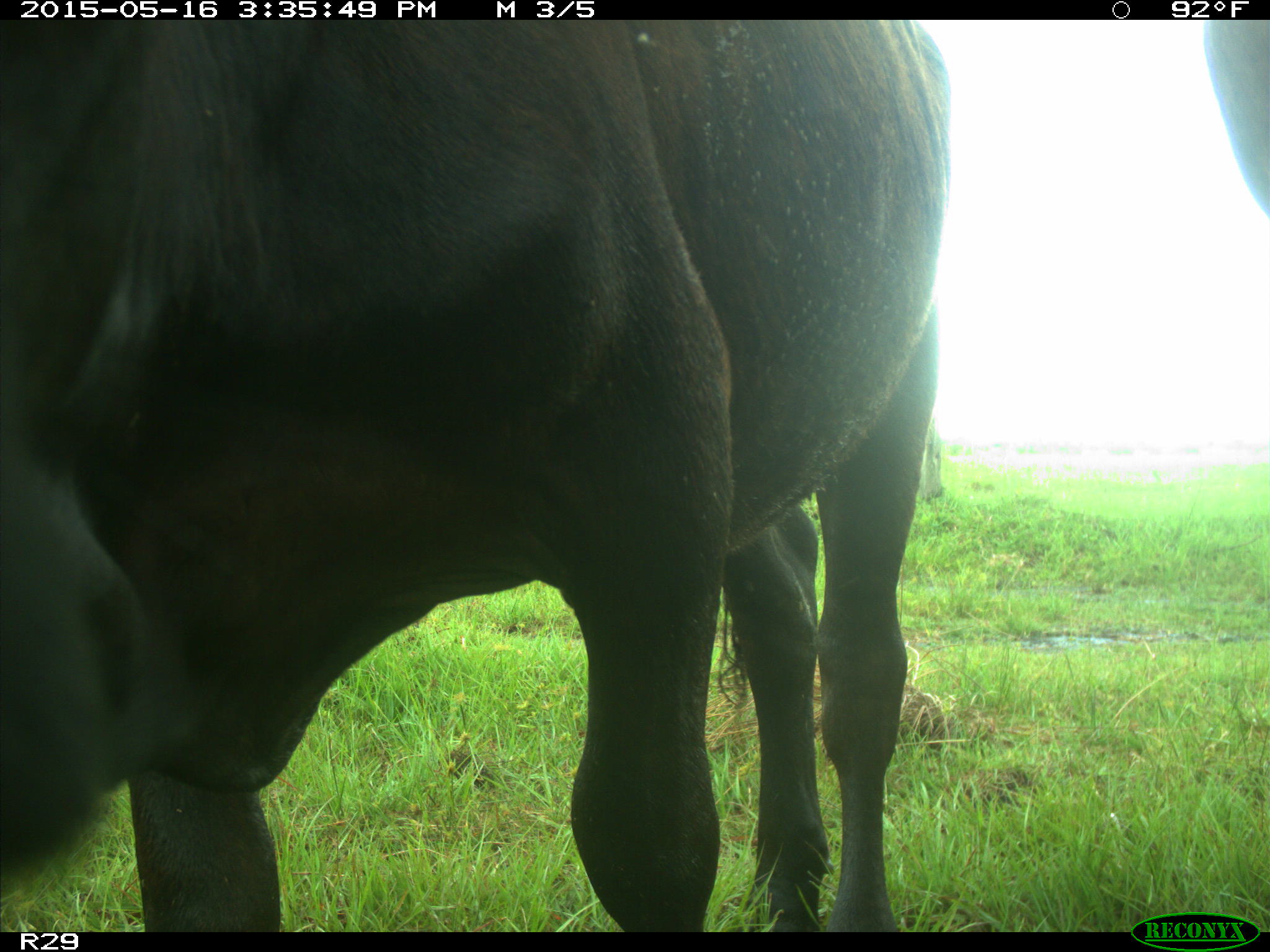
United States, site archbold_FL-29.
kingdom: Animalia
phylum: Chordata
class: Mammalia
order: Artiodactyla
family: Bovidae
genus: Bos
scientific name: Bos taurus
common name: domestic cow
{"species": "Bos taurus (domestic cow)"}